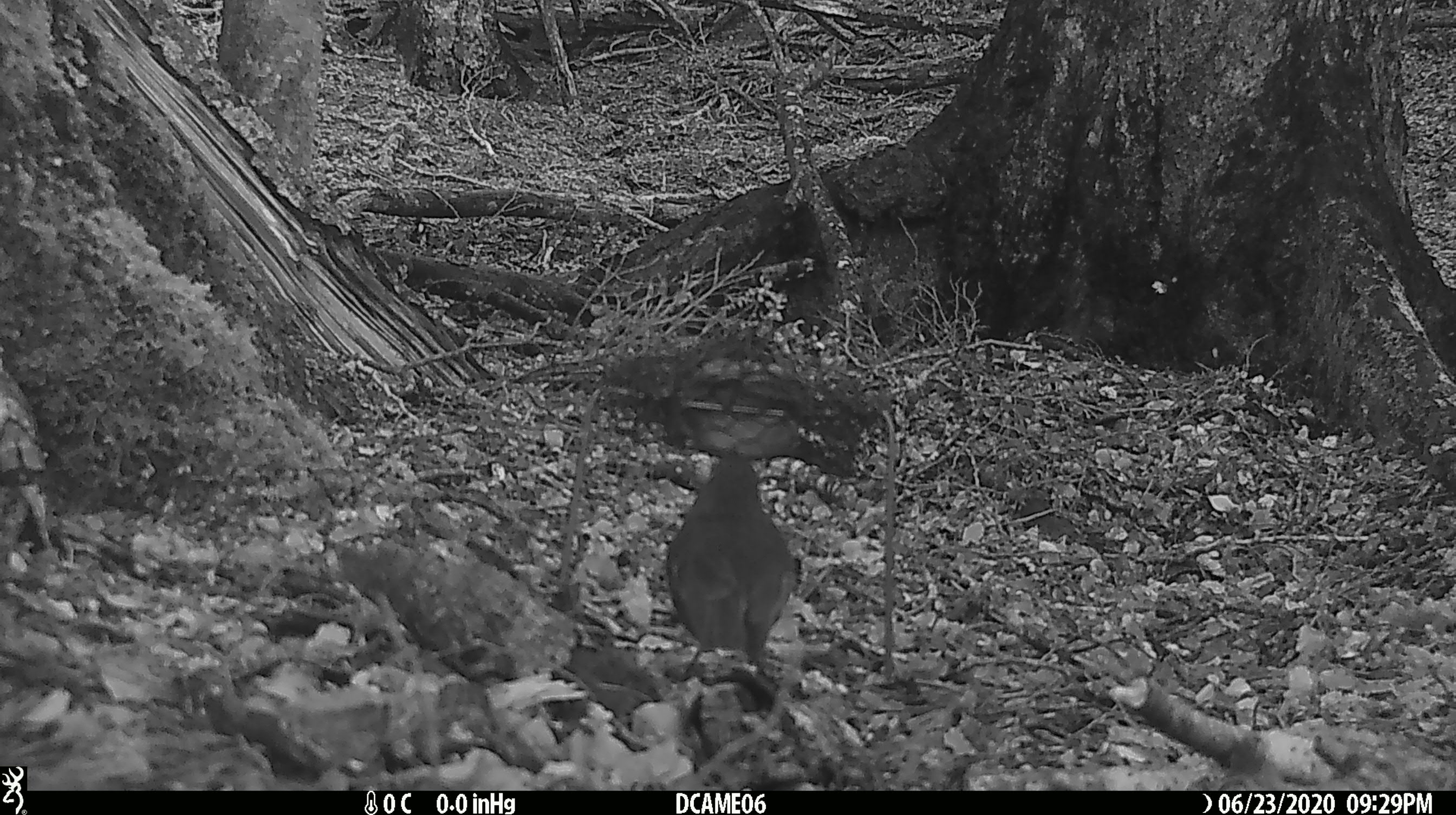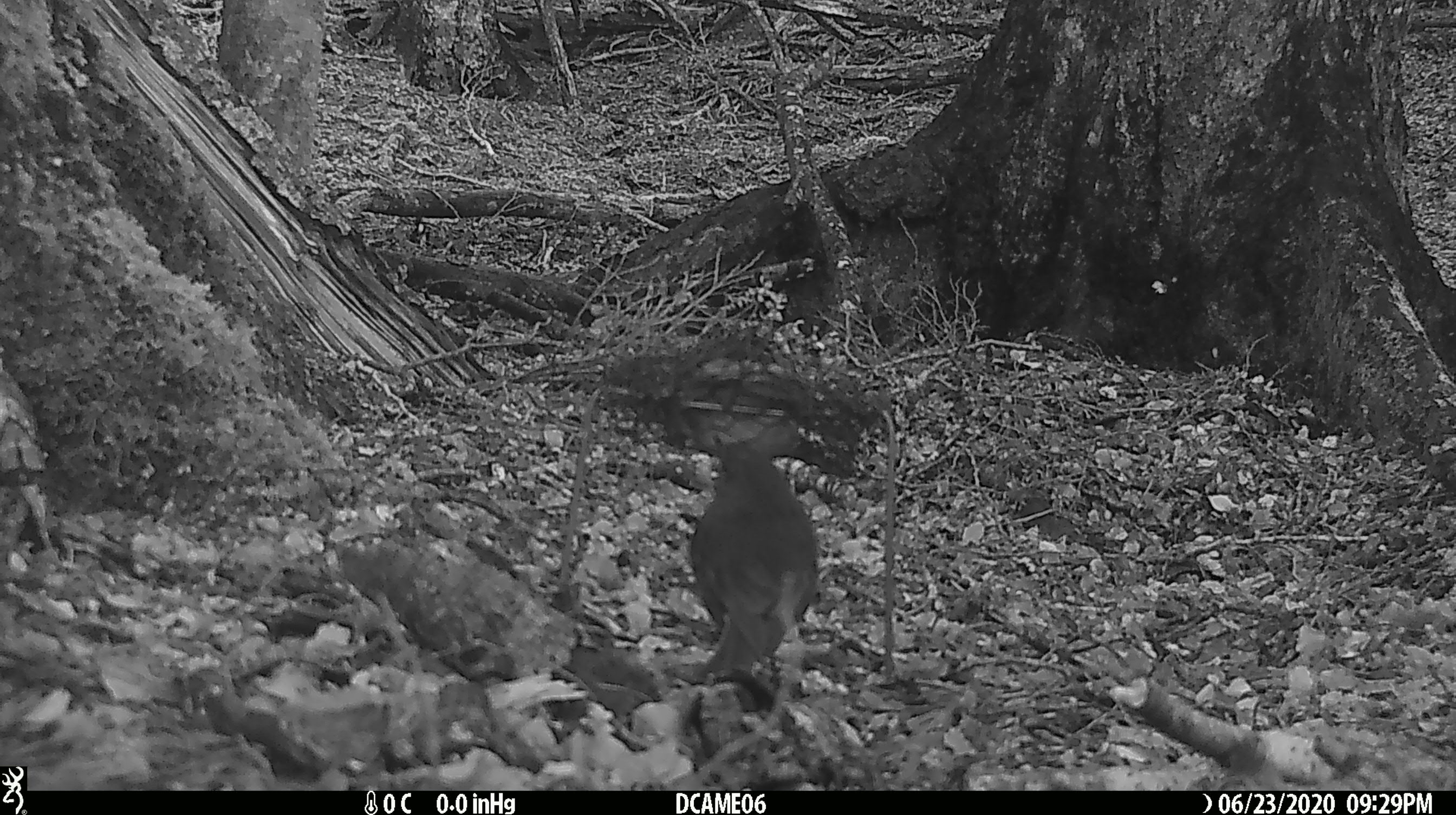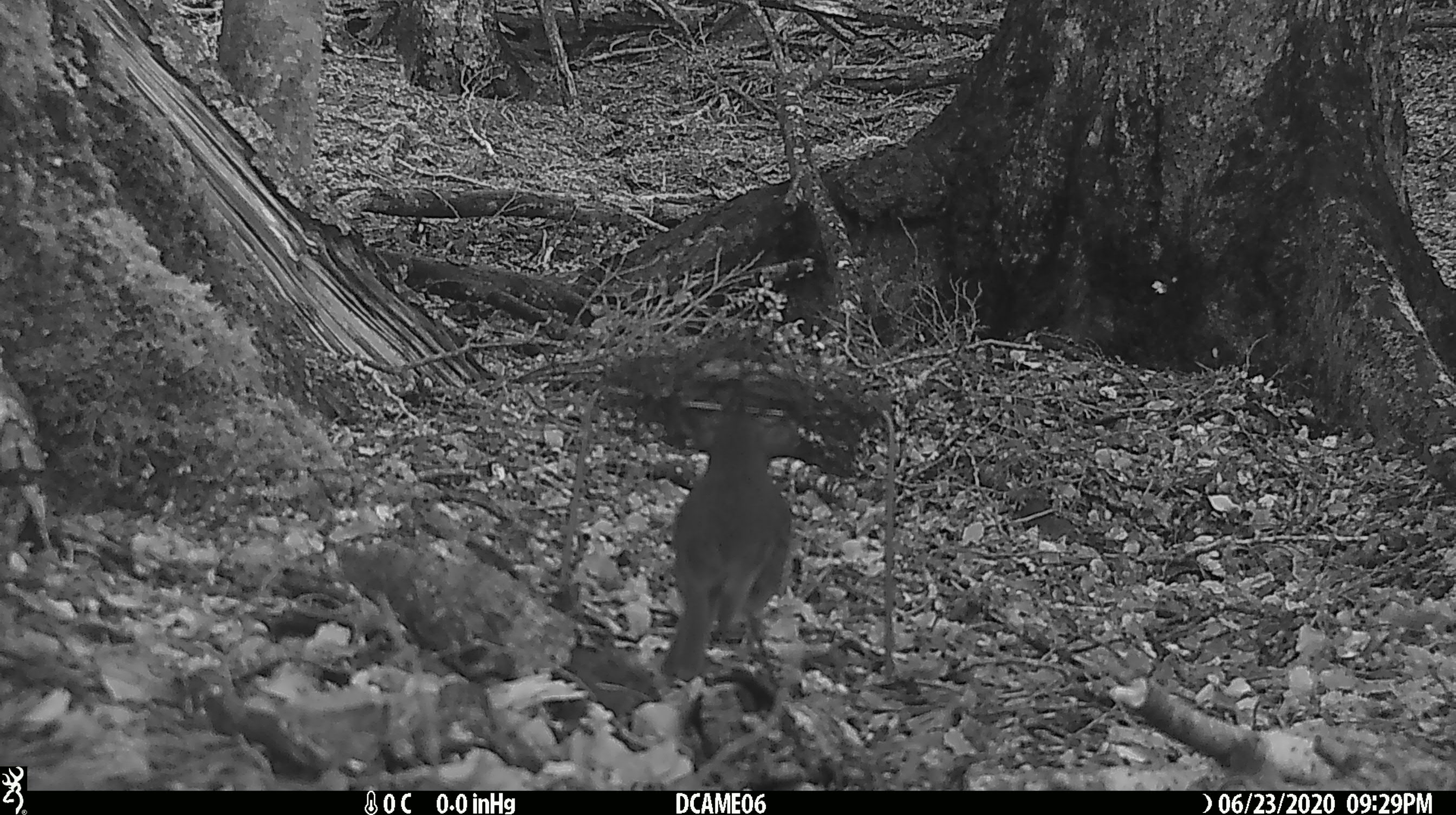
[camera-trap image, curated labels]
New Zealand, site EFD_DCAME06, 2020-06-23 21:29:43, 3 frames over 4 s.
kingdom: Animalia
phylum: Chordata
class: Aves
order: Passeriformes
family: Petroicidae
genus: Petroica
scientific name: Petroica australis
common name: new zealand robin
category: robin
Robin (new zealand robin) (Petroica australis).